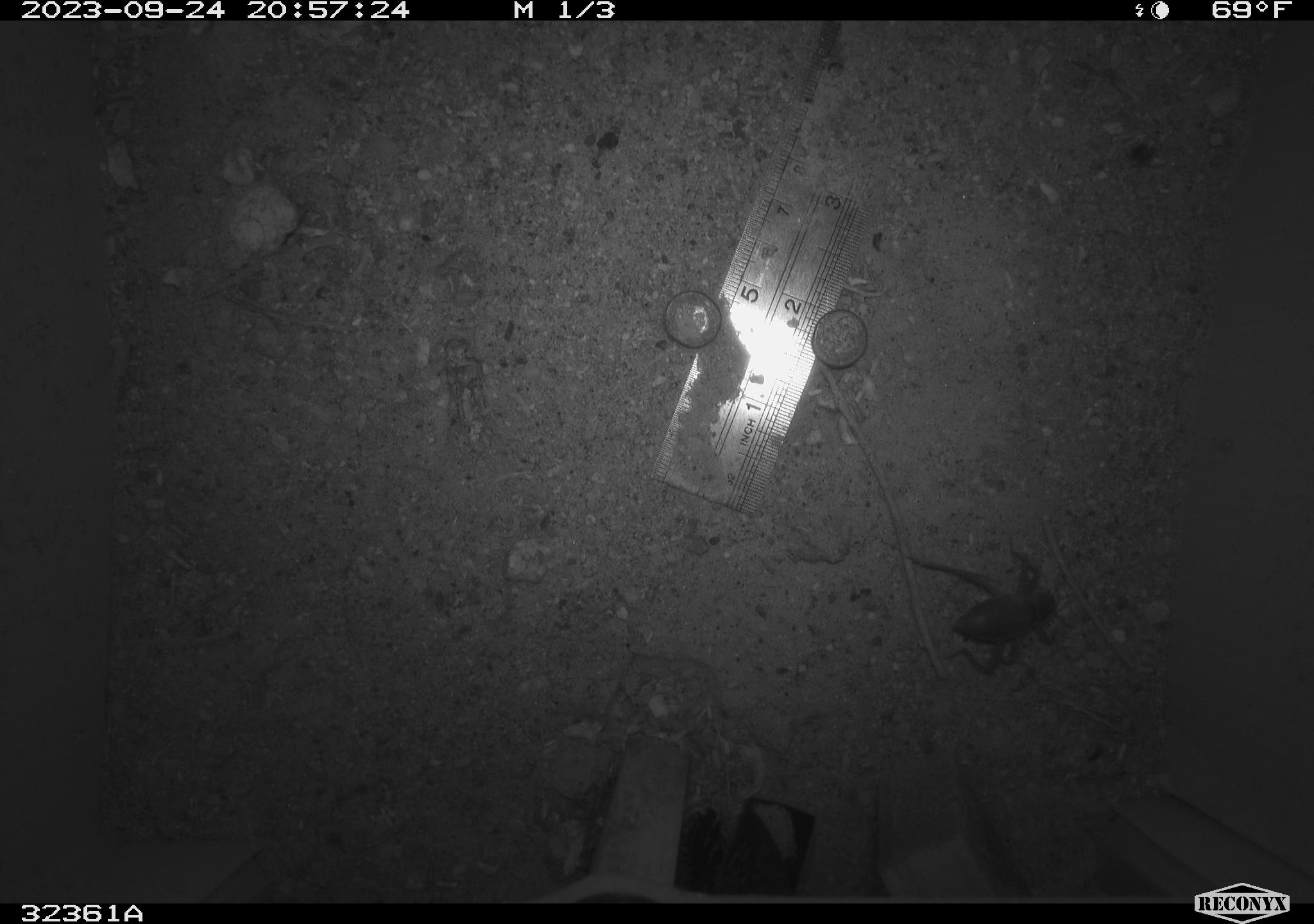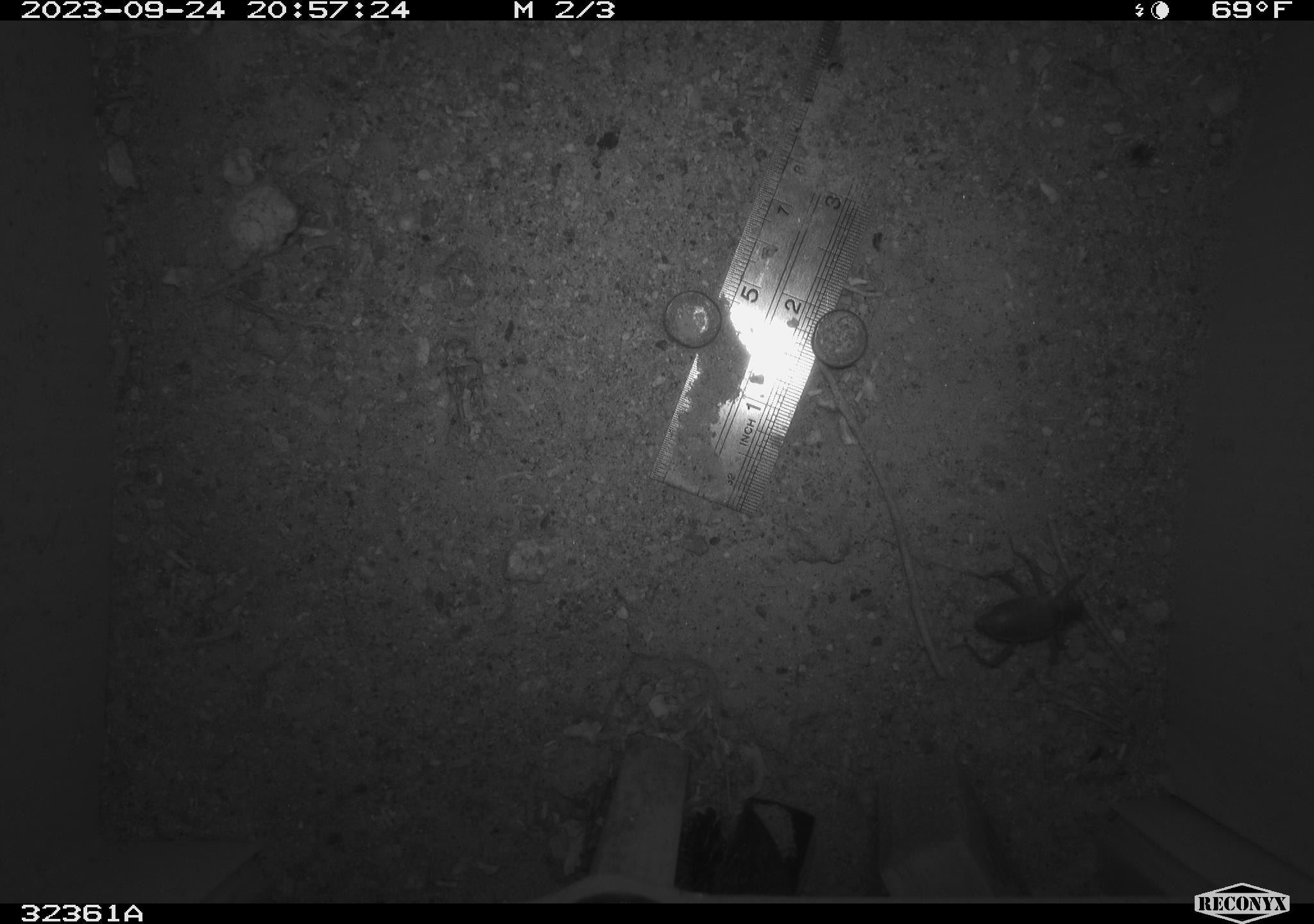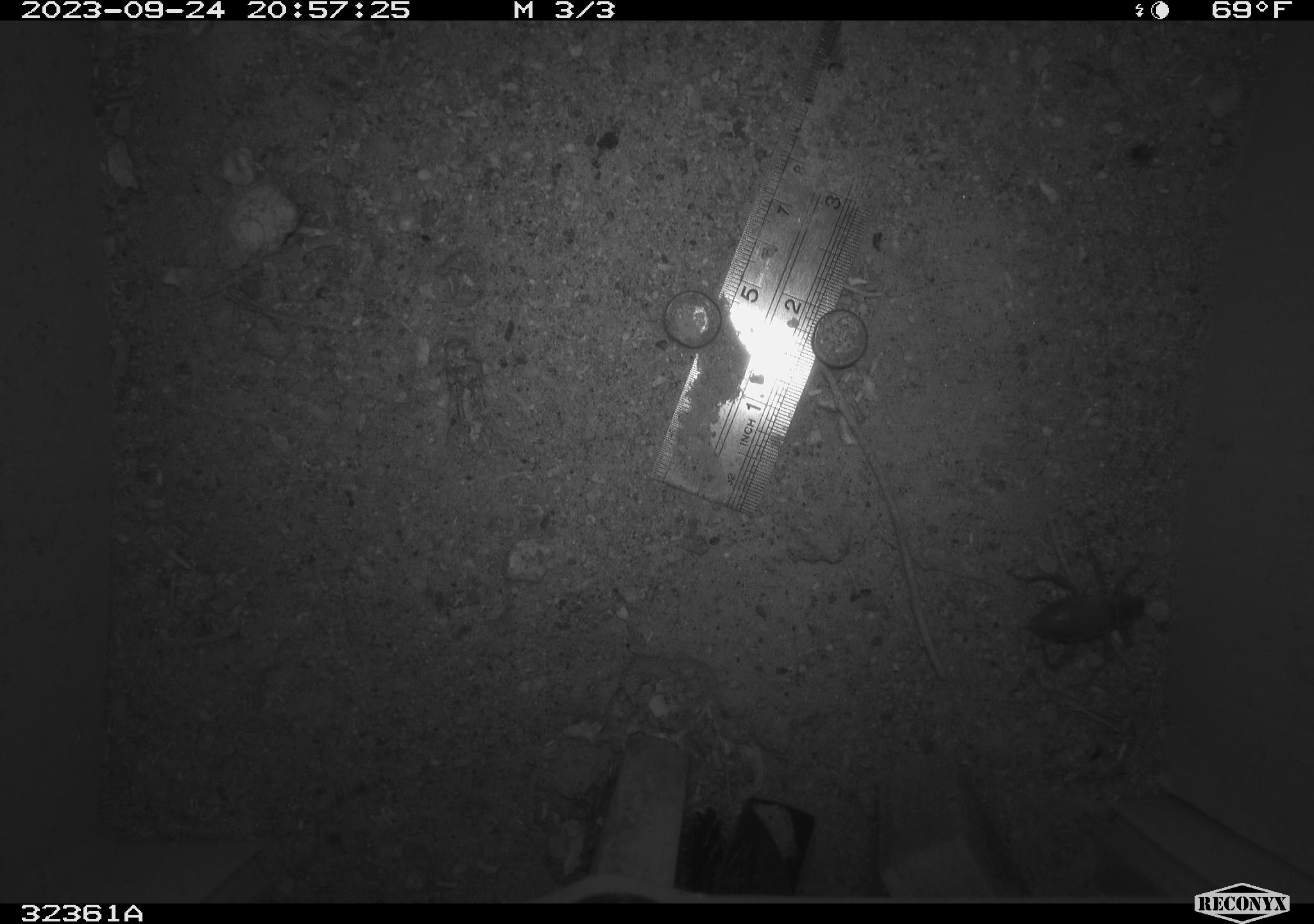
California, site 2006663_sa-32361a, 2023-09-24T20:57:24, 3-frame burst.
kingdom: Animalia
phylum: Arthropoda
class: Insecta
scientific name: Insecta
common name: insect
Insect (Insecta).